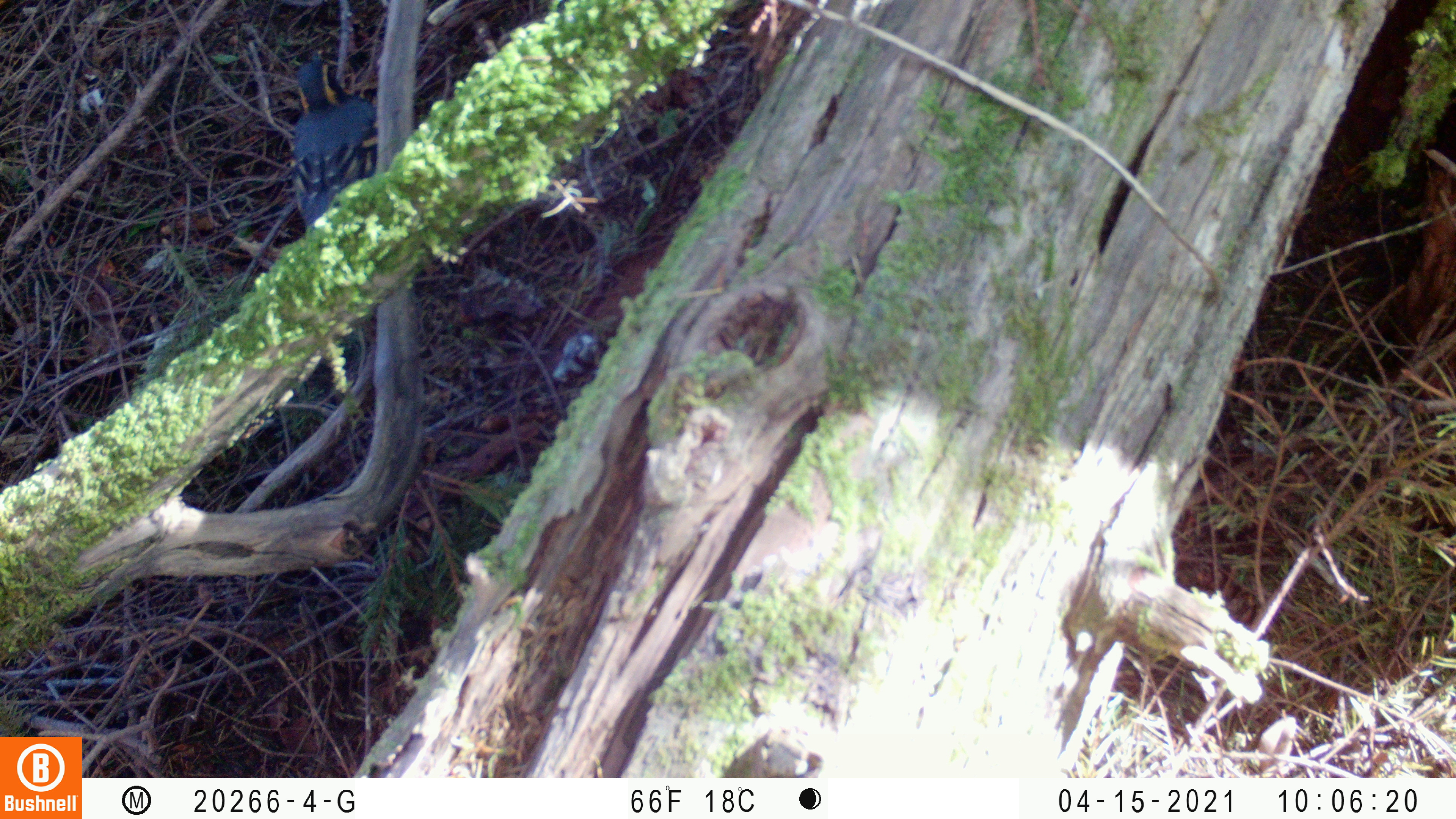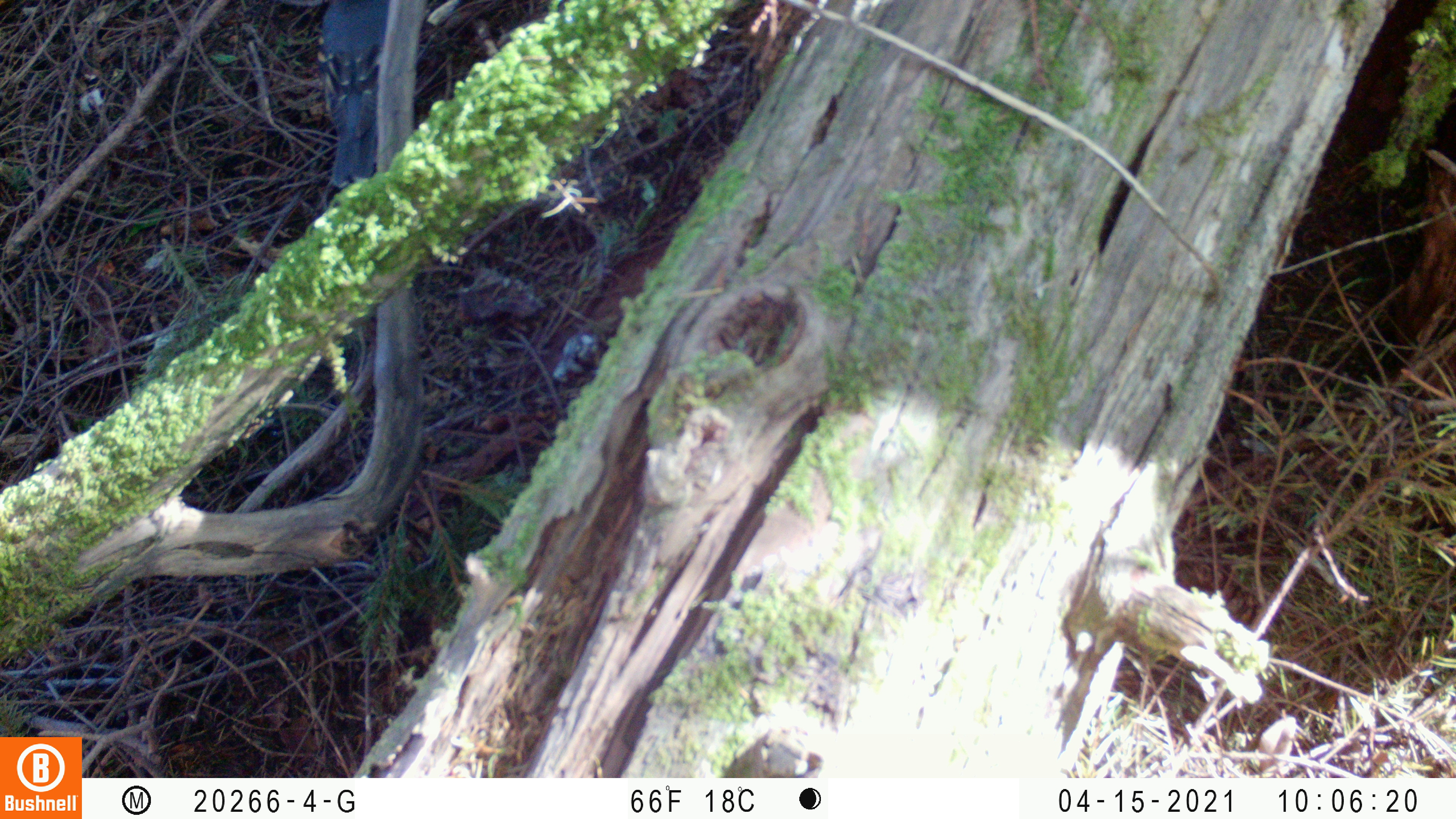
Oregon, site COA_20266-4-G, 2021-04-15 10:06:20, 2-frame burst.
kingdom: Animalia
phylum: Chordata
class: Aves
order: Passeriformes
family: Turdidae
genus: Ixoreus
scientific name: Ixoreus naevius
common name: varied thrush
Varied thrush (Ixoreus naevius).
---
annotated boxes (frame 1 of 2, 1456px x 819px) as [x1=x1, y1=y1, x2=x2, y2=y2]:
varied thrush: [x1=226, y1=27, x2=427, y2=249]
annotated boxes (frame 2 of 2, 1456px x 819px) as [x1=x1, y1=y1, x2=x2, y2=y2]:
varied thrush: [x1=273, y1=0, x2=454, y2=210]